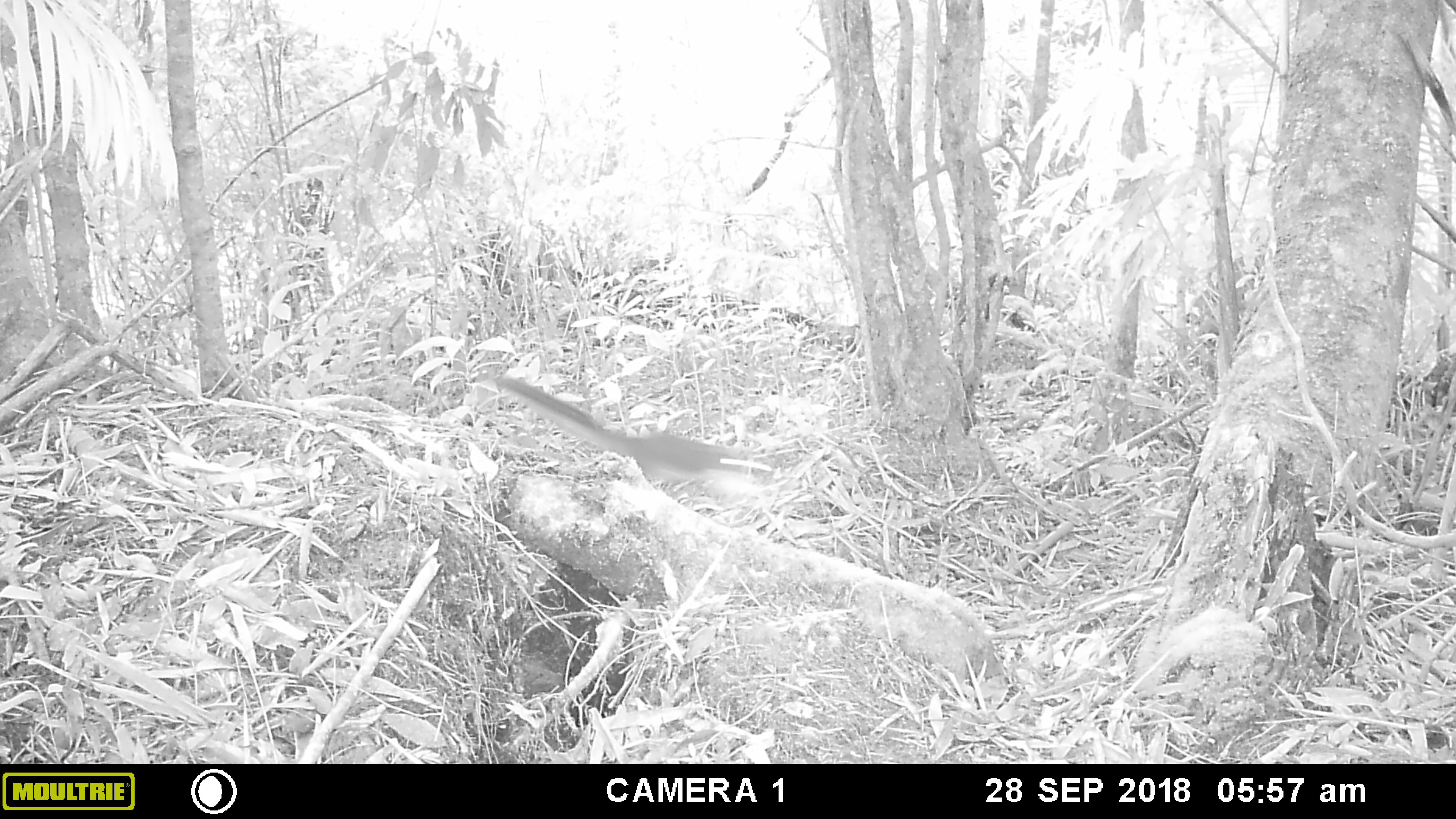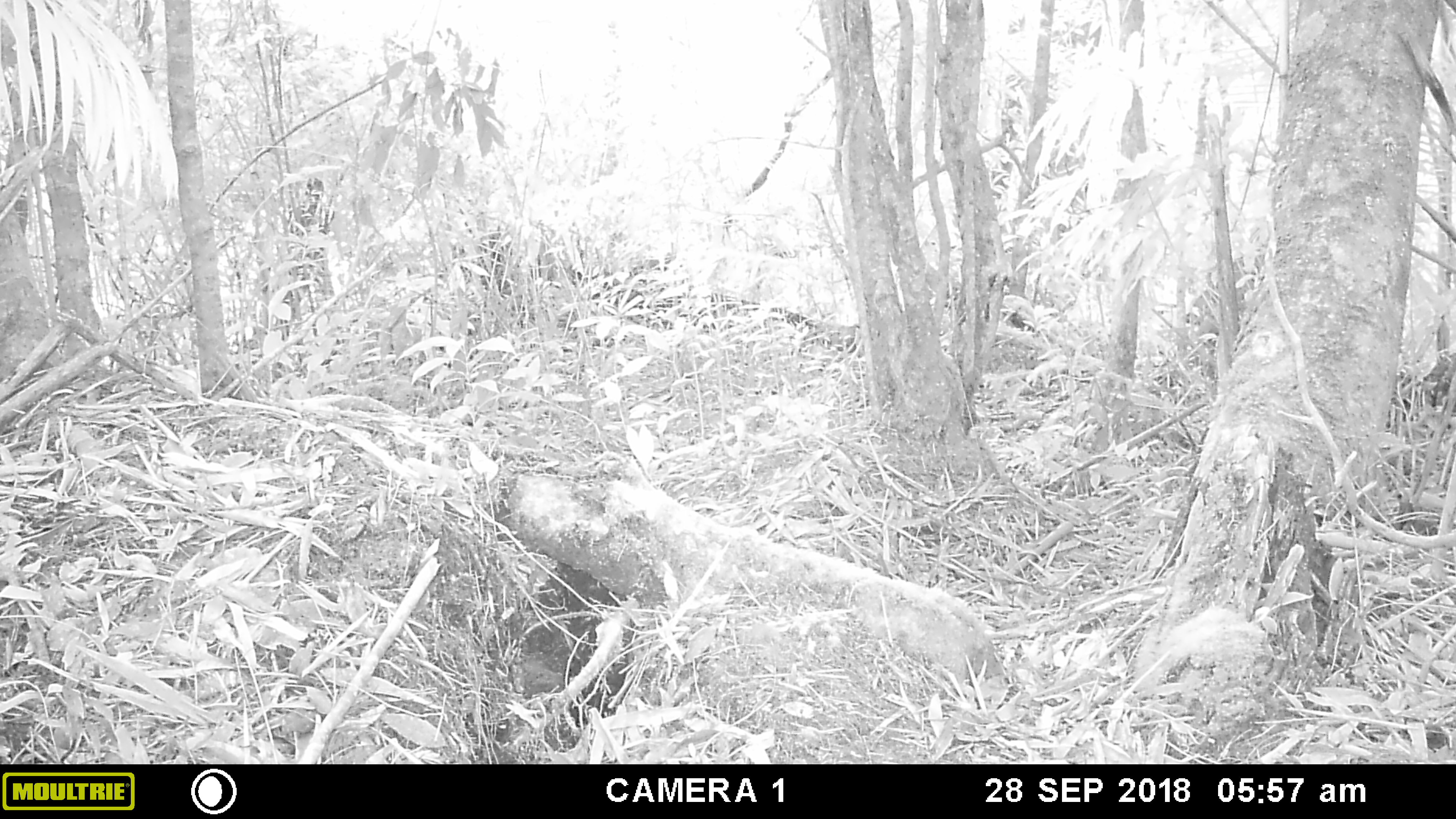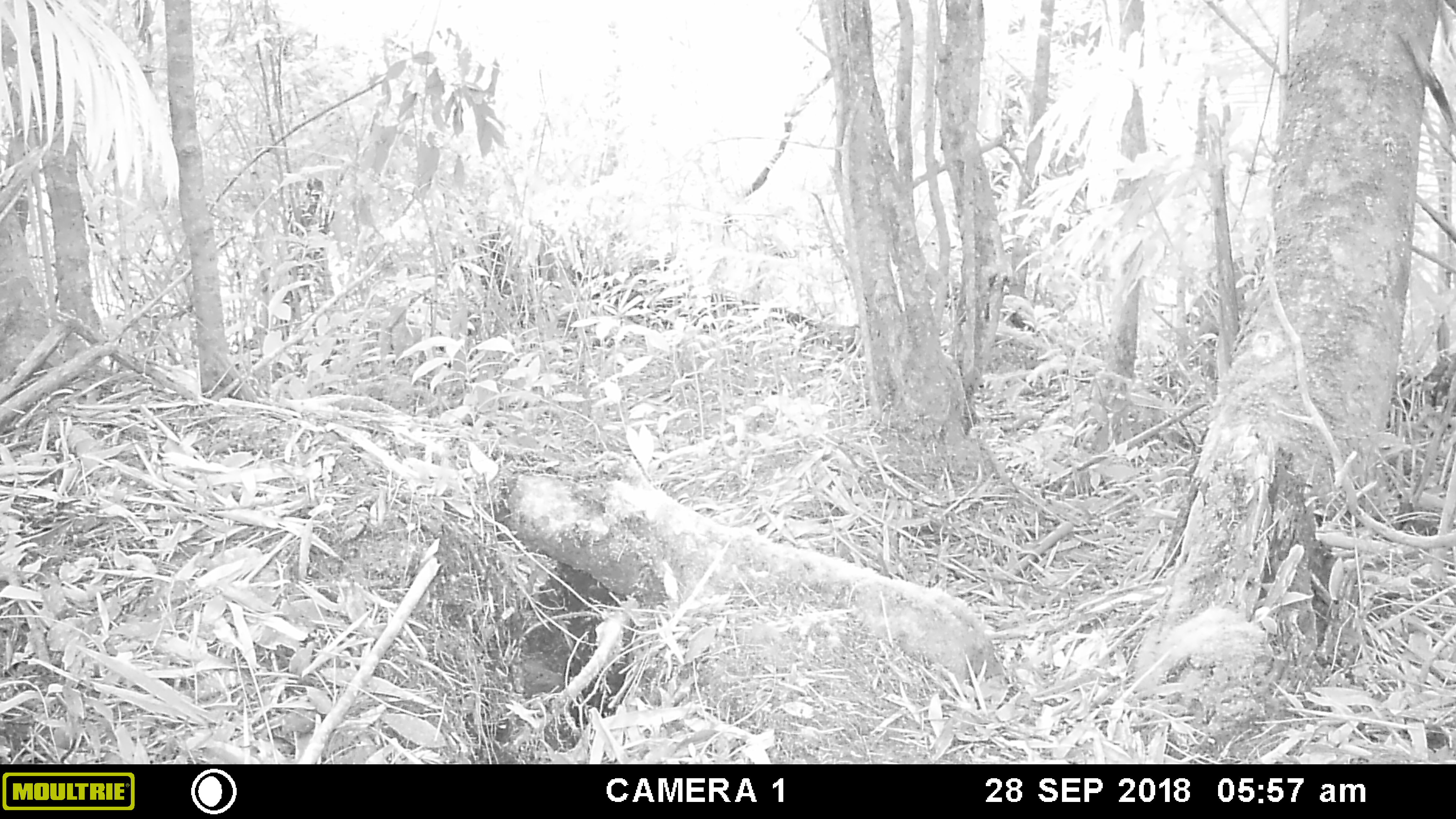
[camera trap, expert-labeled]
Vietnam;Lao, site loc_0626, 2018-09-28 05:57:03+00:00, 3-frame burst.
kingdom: Animalia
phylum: Chordata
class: Mammalia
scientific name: Mammalia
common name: mammal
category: unidentified small mammal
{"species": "unidentified small mammal (mammal) (Mammalia)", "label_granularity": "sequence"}